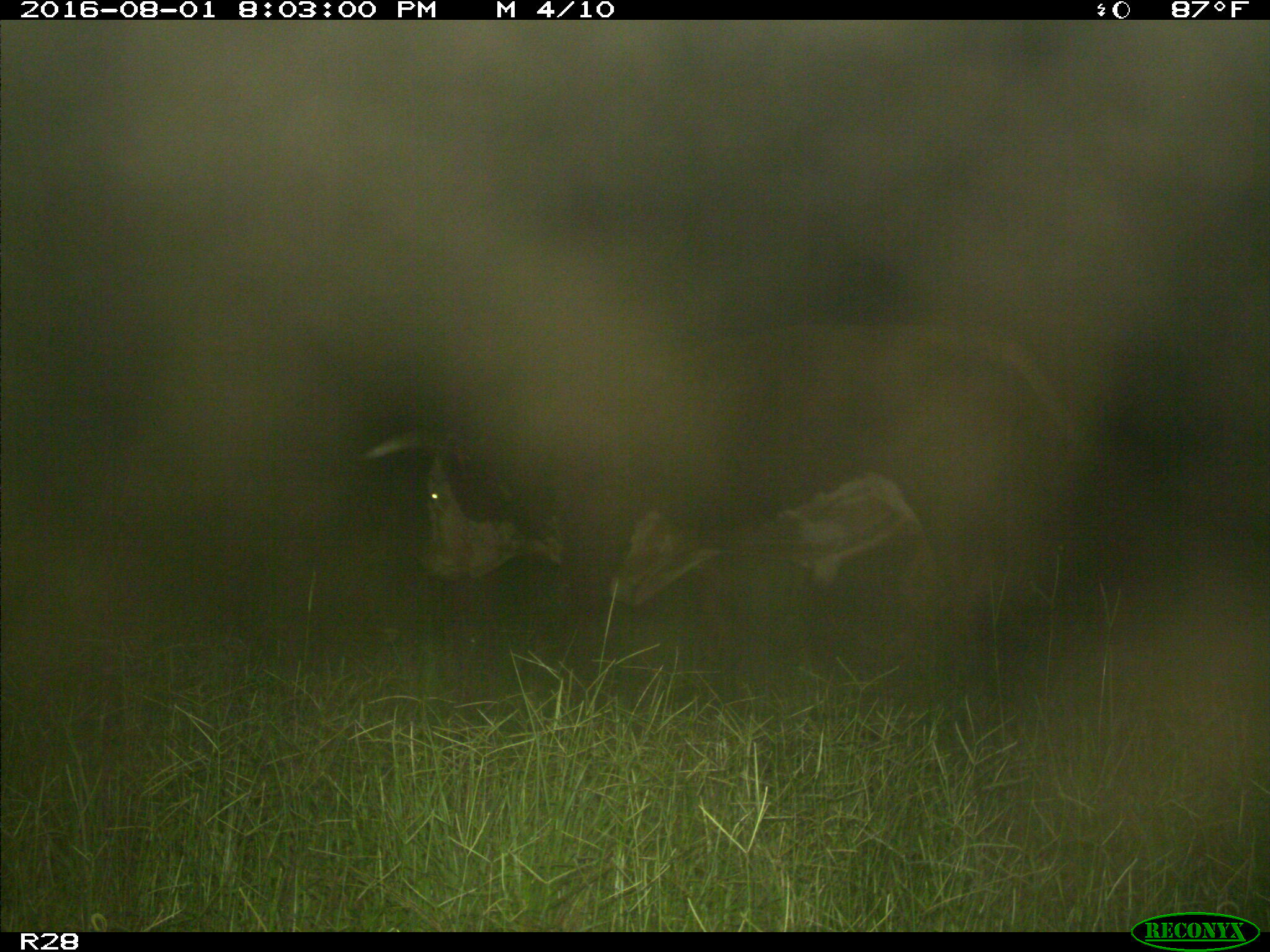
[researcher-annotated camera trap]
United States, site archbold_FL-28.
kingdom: Animalia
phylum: Chordata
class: Mammalia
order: Artiodactyla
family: Bovidae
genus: Bos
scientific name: Bos taurus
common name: domestic cow